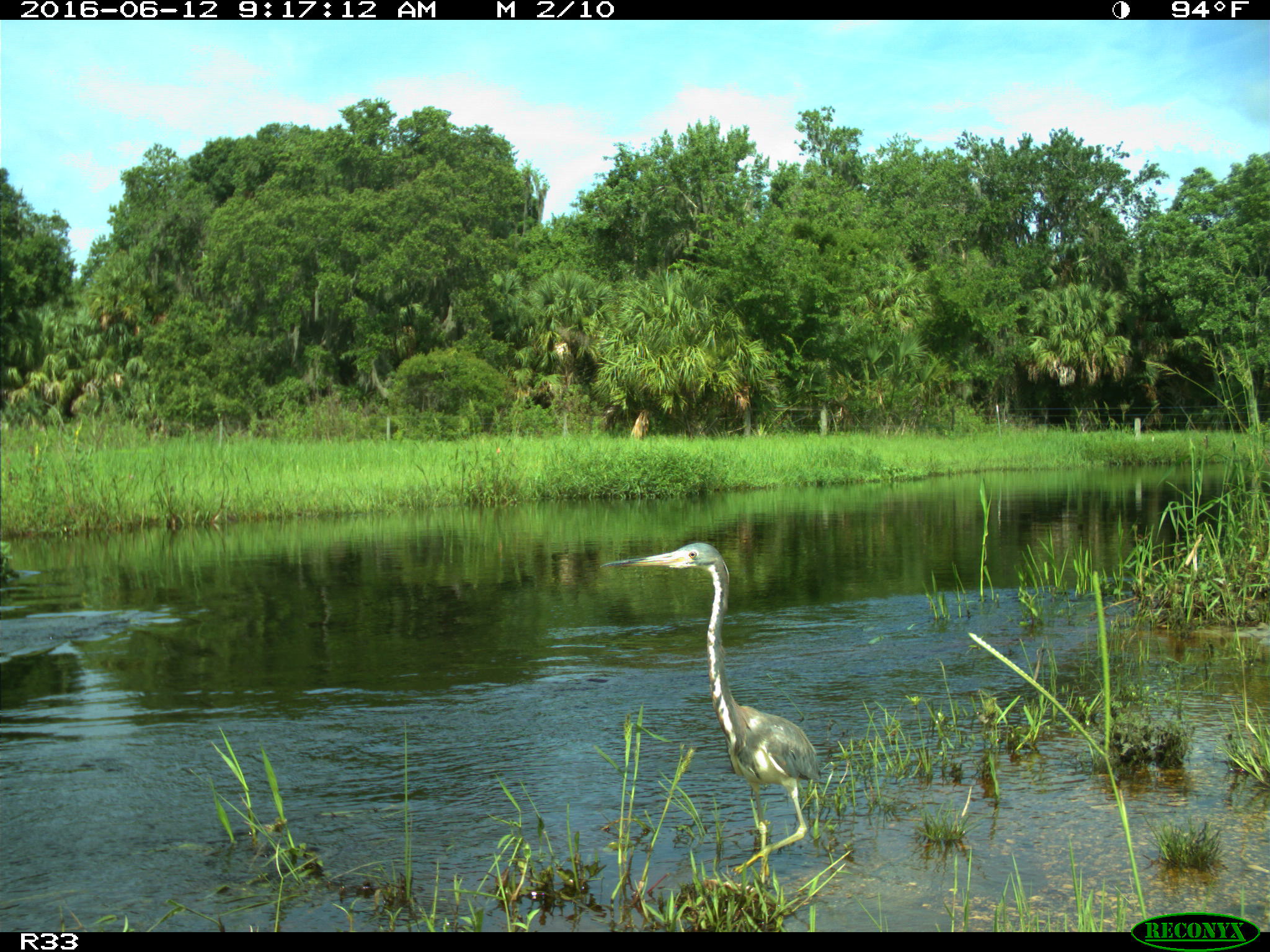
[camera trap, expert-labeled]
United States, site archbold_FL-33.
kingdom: Animalia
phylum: Chordata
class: Aves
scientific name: Aves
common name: birds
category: unidentified bird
Unidentified bird (birds) (Aves).